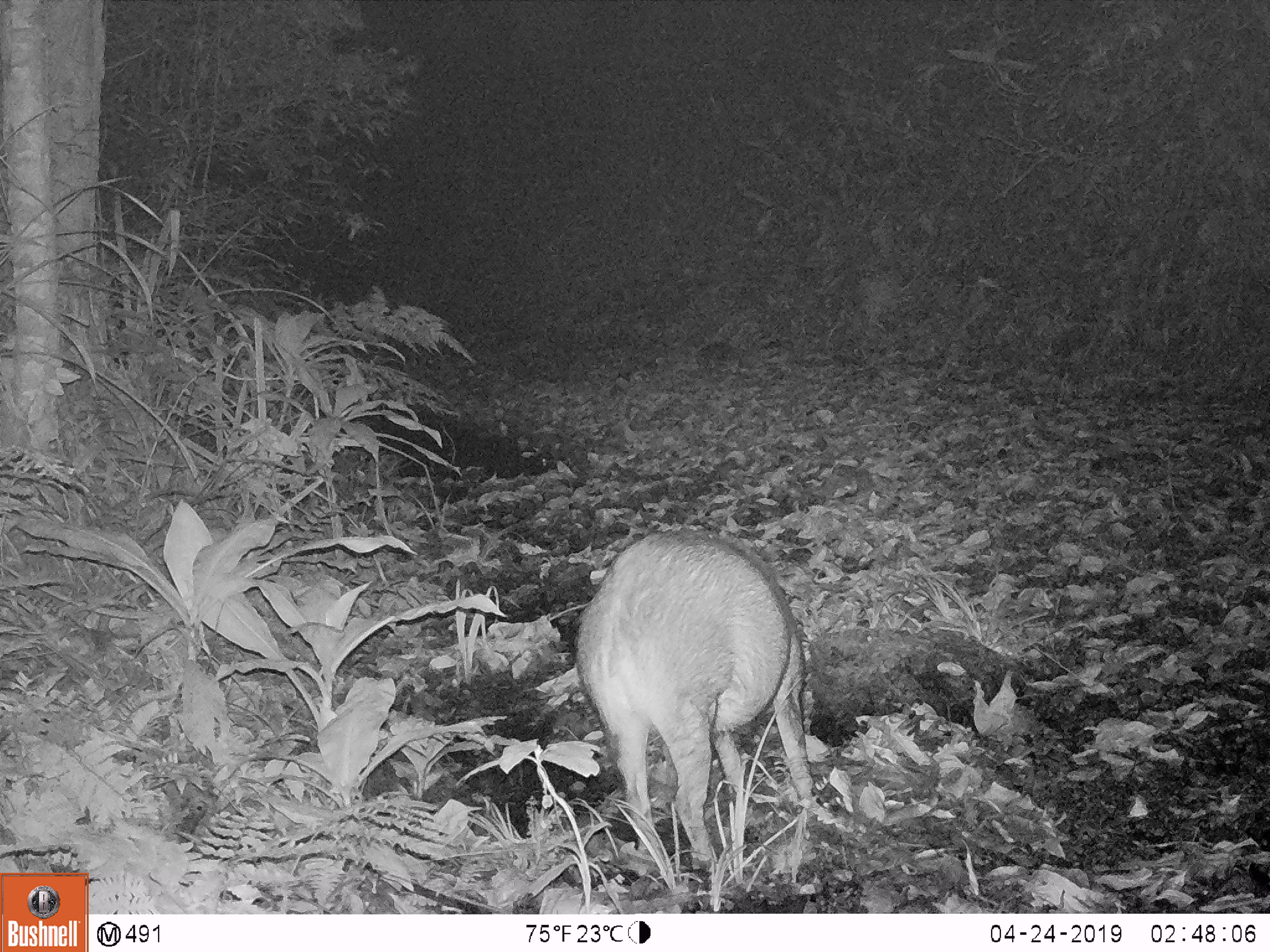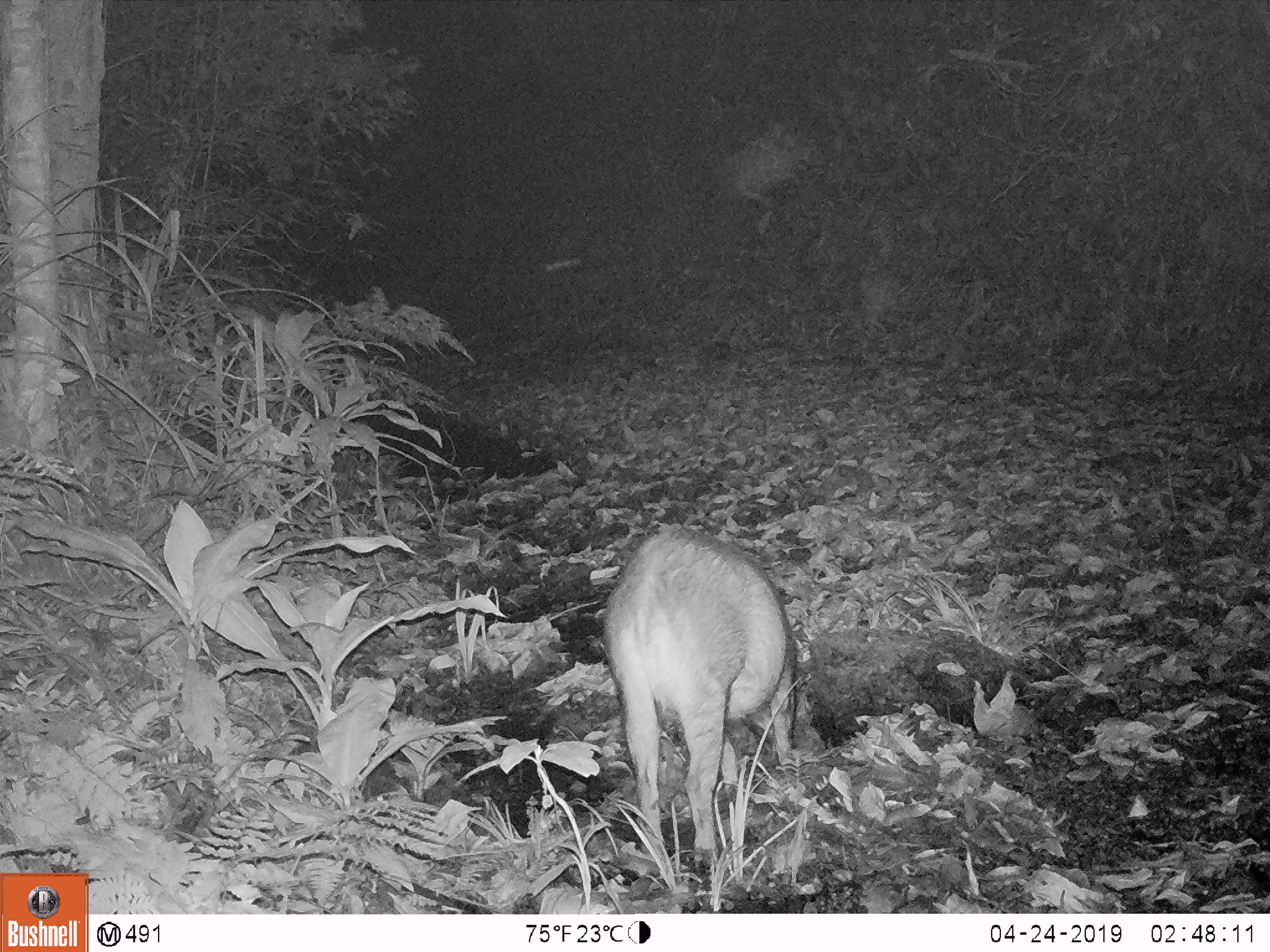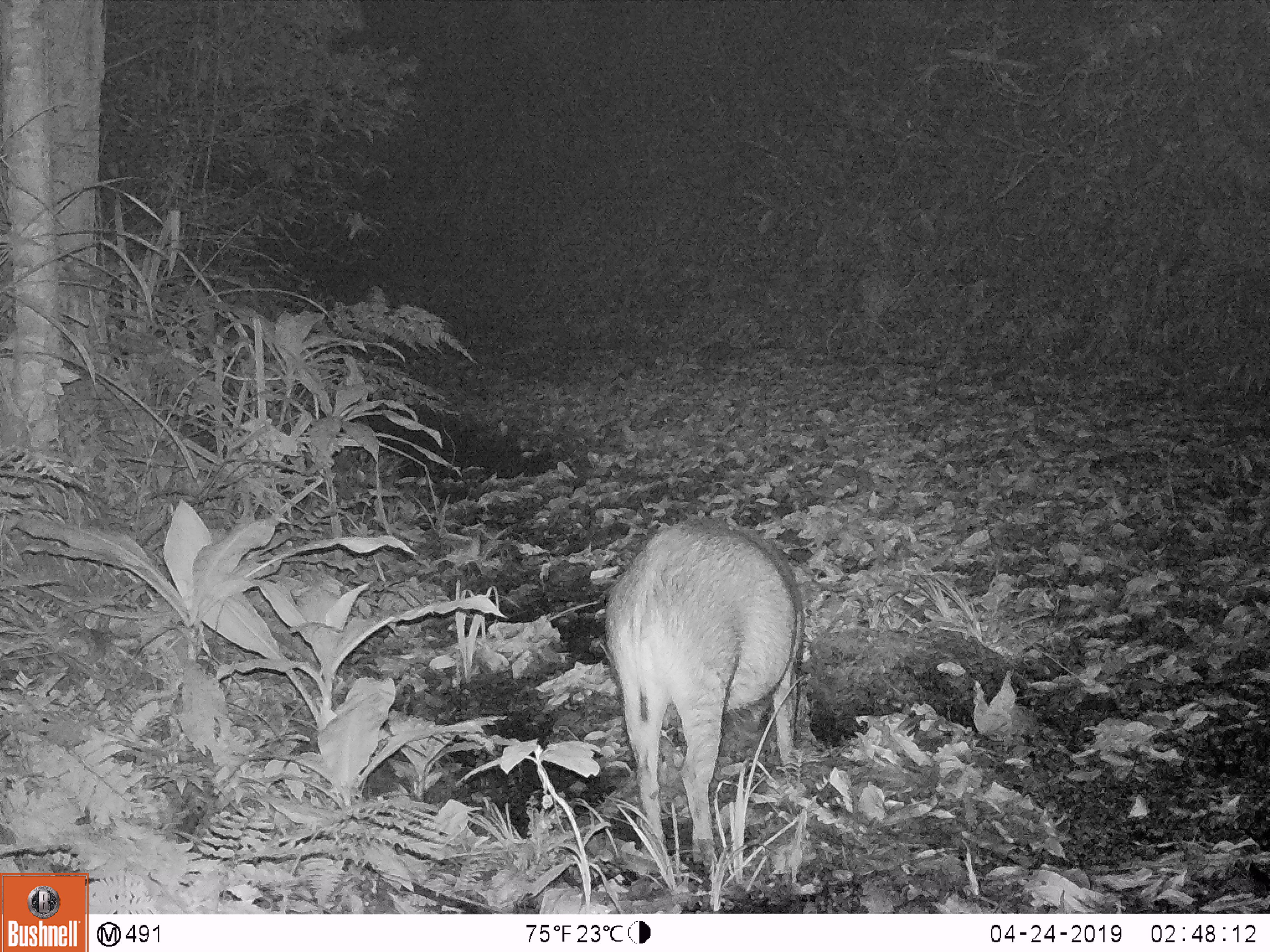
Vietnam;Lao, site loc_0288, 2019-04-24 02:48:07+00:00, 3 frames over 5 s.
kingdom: Animalia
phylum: Chordata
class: Mammalia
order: Artiodactyla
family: Suidae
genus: Sus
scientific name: Sus scrofa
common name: eurasian wild pig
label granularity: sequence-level